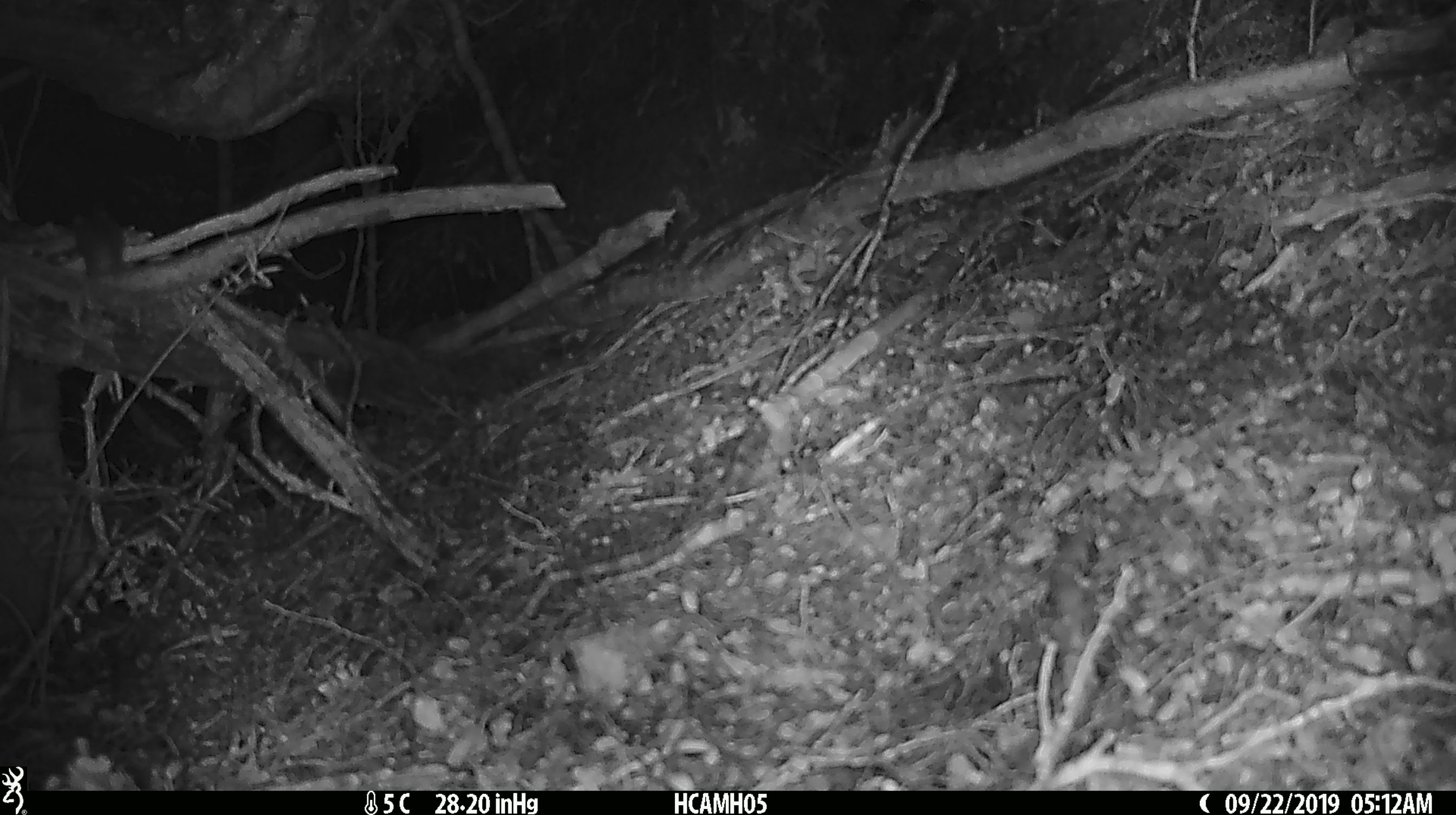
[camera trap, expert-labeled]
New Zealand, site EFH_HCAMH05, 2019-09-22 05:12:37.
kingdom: Animalia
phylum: Chordata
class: Mammalia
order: Rodentia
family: Muridae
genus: Mus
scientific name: Mus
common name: mouse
Mouse (Mus).